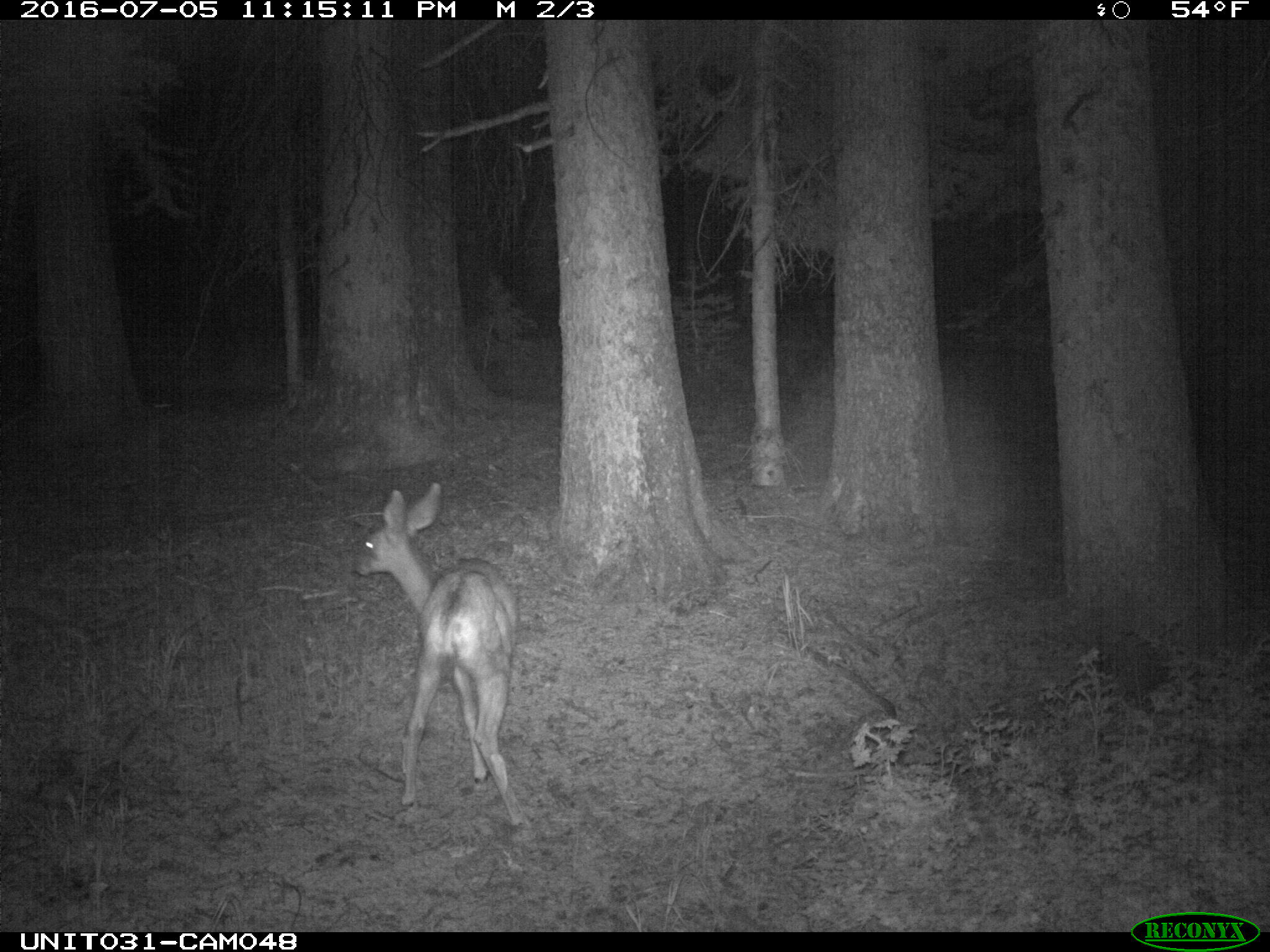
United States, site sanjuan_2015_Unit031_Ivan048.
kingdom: Animalia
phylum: Chordata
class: Mammalia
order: Artiodactyla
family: Cervidae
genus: Odocoileus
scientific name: Odocoileus hemionus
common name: mule deer